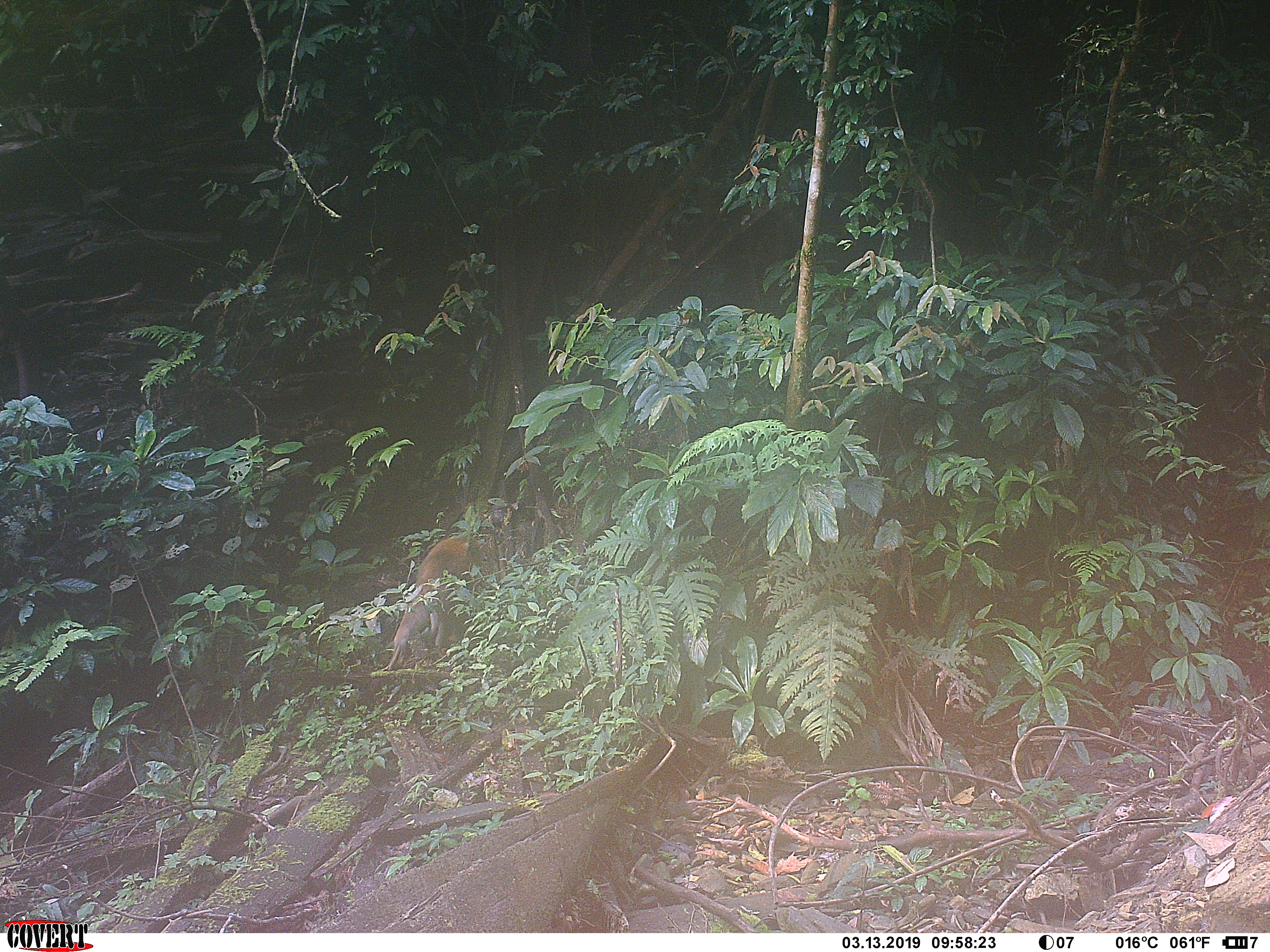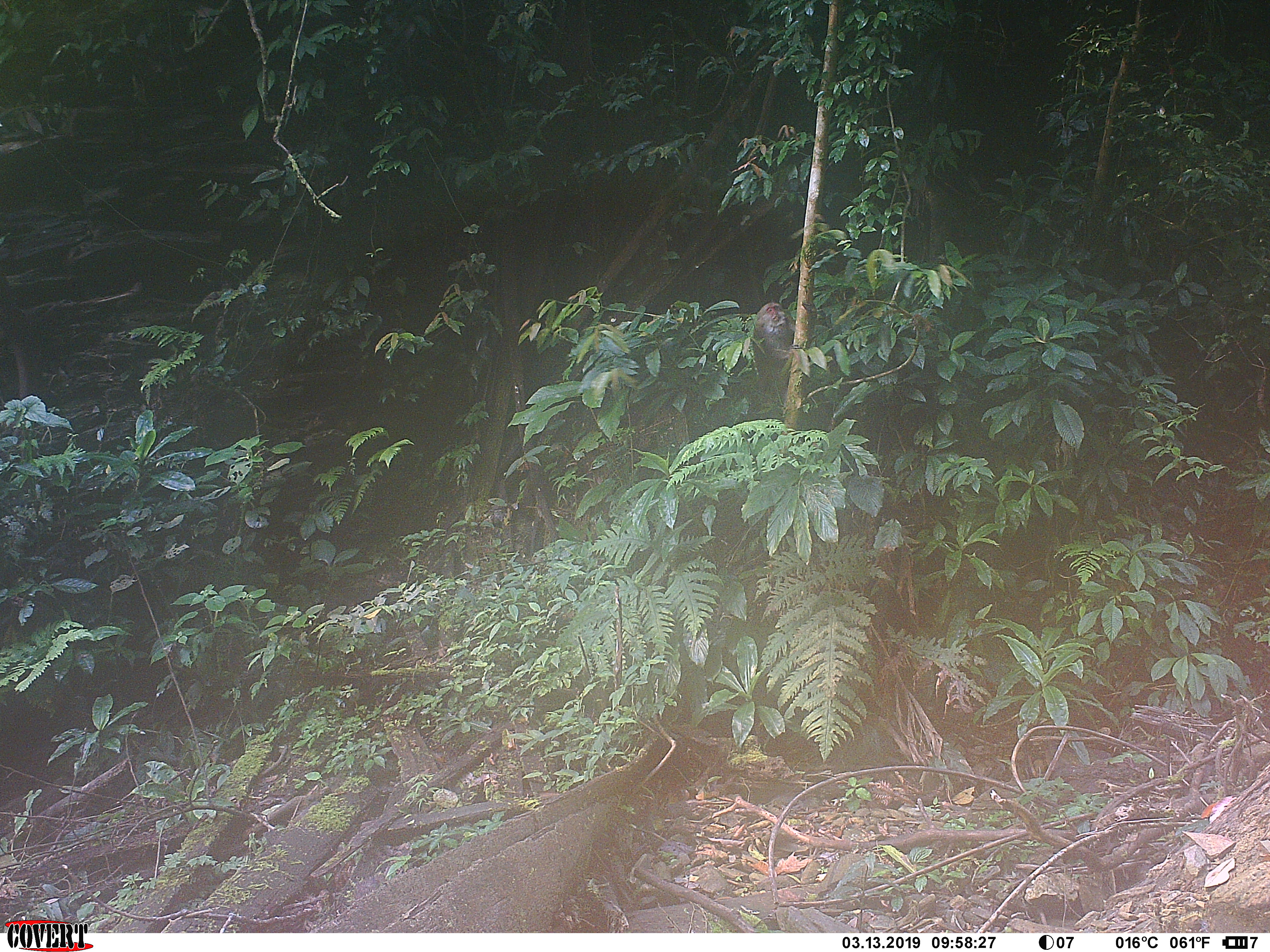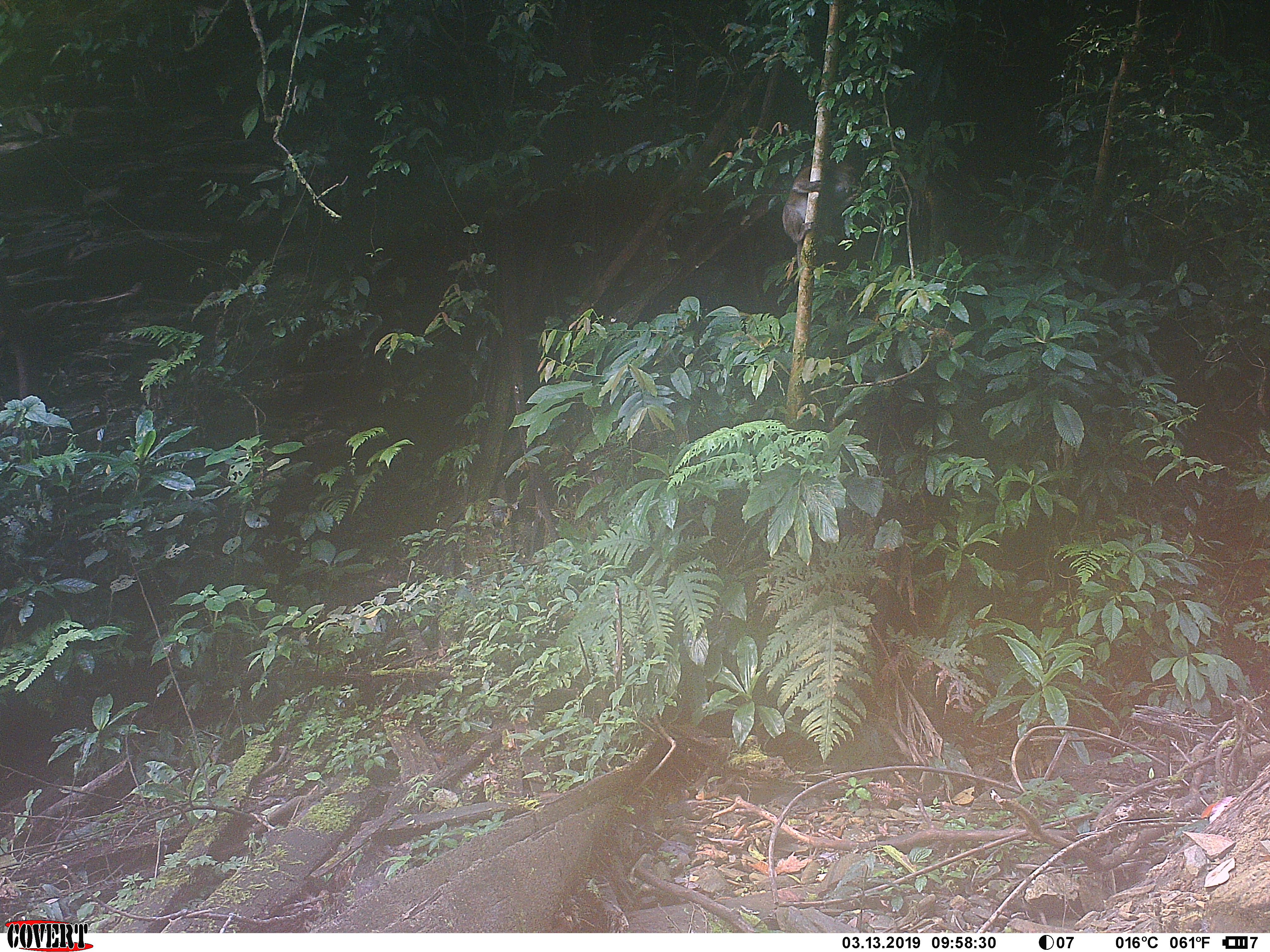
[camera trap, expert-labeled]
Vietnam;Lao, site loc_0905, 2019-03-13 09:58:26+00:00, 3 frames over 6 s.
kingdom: Animalia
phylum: Chordata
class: Mammalia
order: Primates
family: Cercopithecidae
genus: Macaca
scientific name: Macaca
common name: macaque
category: macaque not stump tailed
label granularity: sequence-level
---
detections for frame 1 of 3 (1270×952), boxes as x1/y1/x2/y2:
macaque not stump tailed: 387/535/488/671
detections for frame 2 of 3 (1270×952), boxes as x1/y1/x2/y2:
macaque not stump tailed: 753/302/802/398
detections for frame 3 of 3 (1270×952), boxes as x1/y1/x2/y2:
macaque not stump tailed: 781/159/855/267